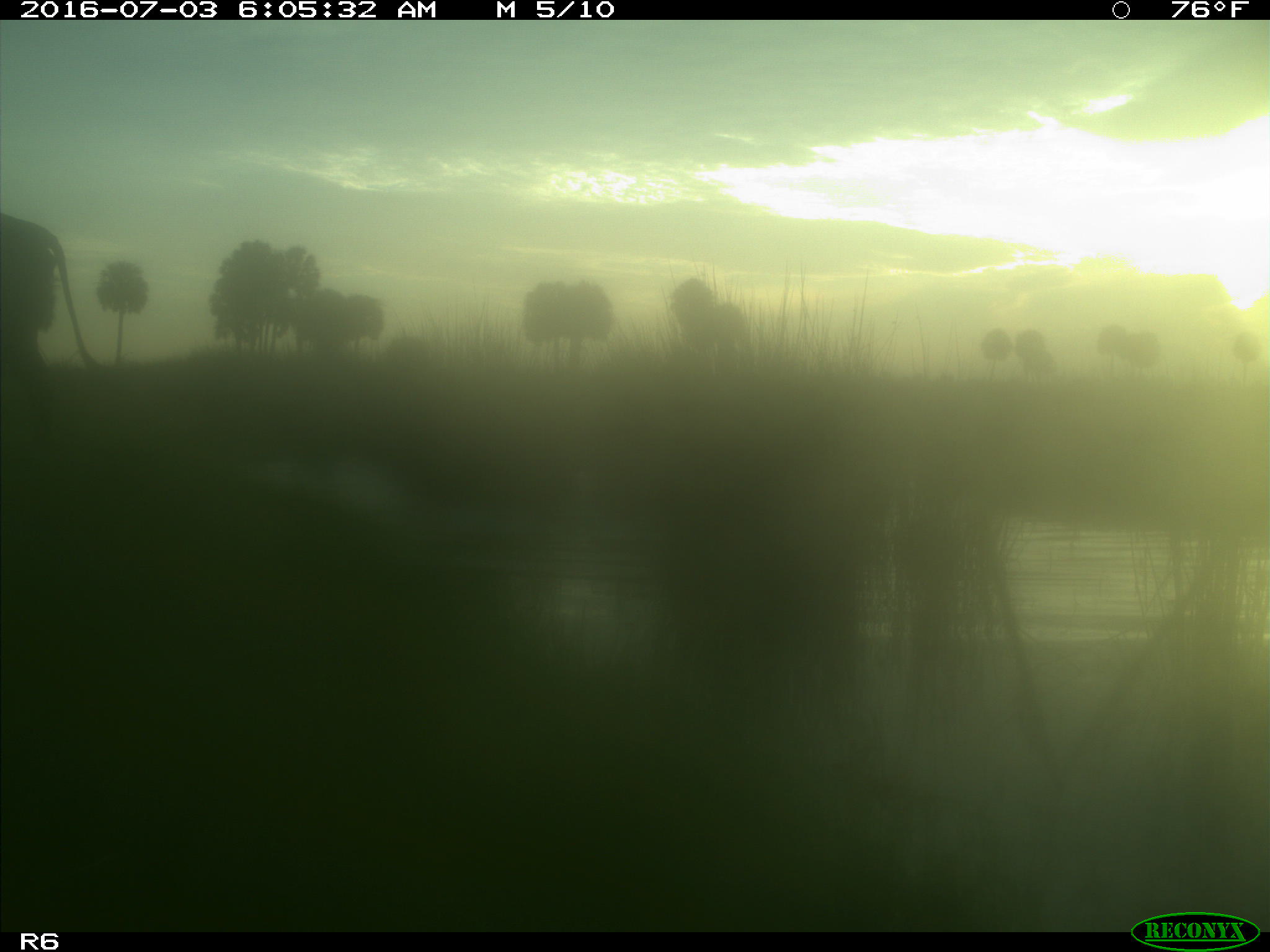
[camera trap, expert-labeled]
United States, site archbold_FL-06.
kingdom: Animalia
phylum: Chordata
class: Mammalia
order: Artiodactyla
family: Bovidae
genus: Bos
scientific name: Bos taurus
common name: domestic cow